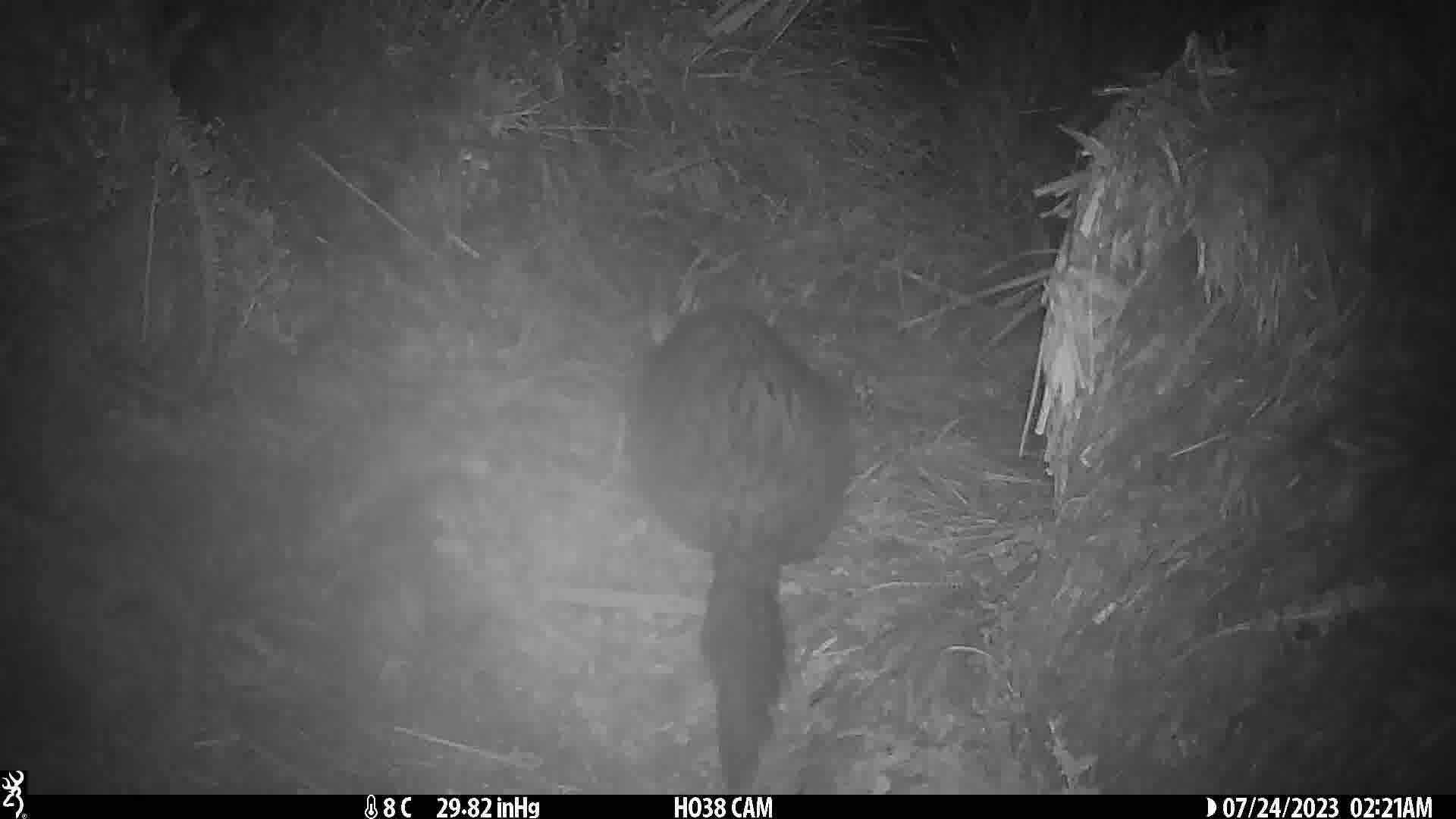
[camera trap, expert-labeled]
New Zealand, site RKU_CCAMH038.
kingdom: Animalia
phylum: Chordata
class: Mammalia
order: Diprotodontia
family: Phalangeridae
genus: Trichosurus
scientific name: Trichosurus vulpecula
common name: common brushtail possum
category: possum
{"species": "possum (common brushtail possum) (Trichosurus vulpecula)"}